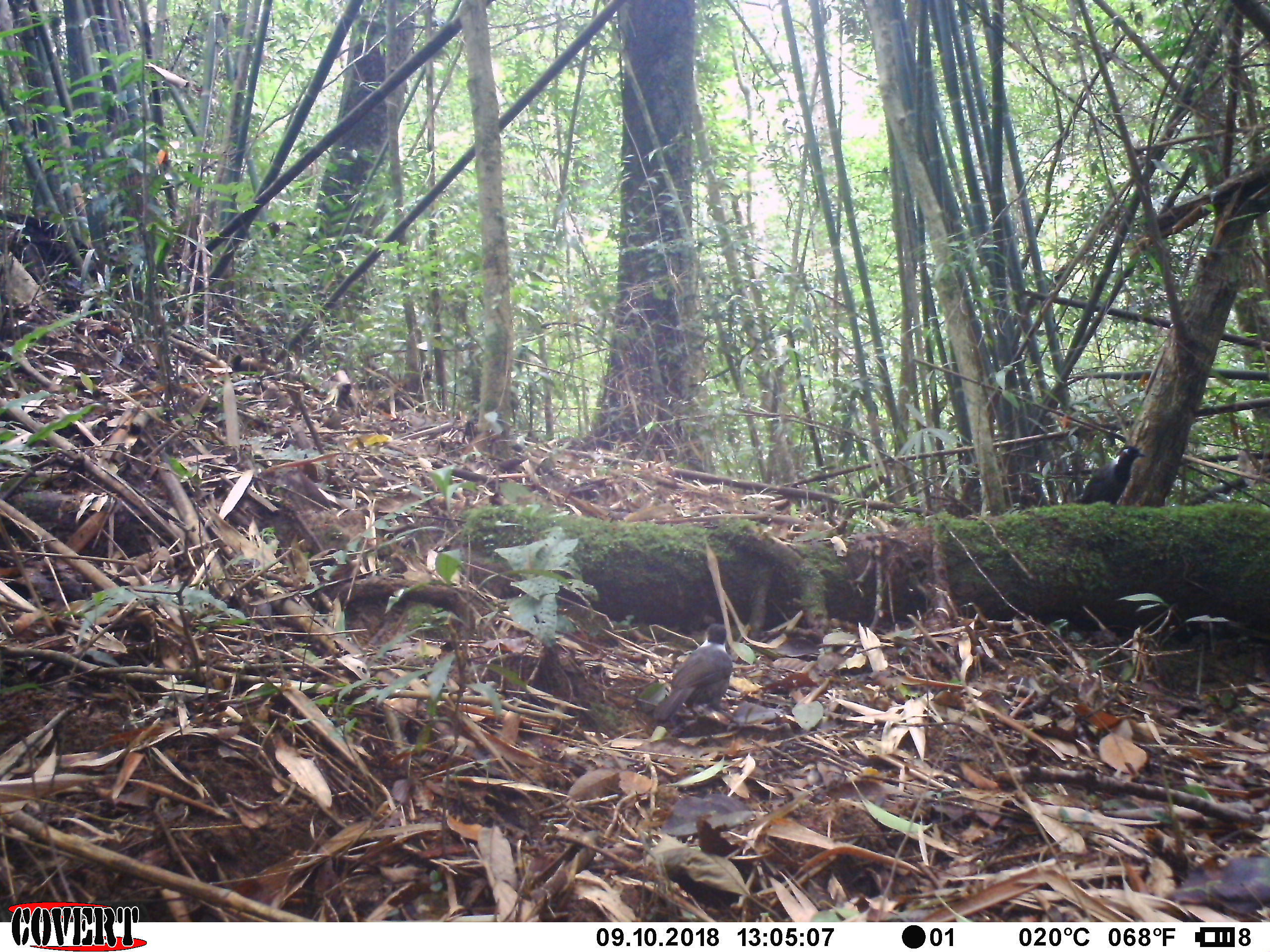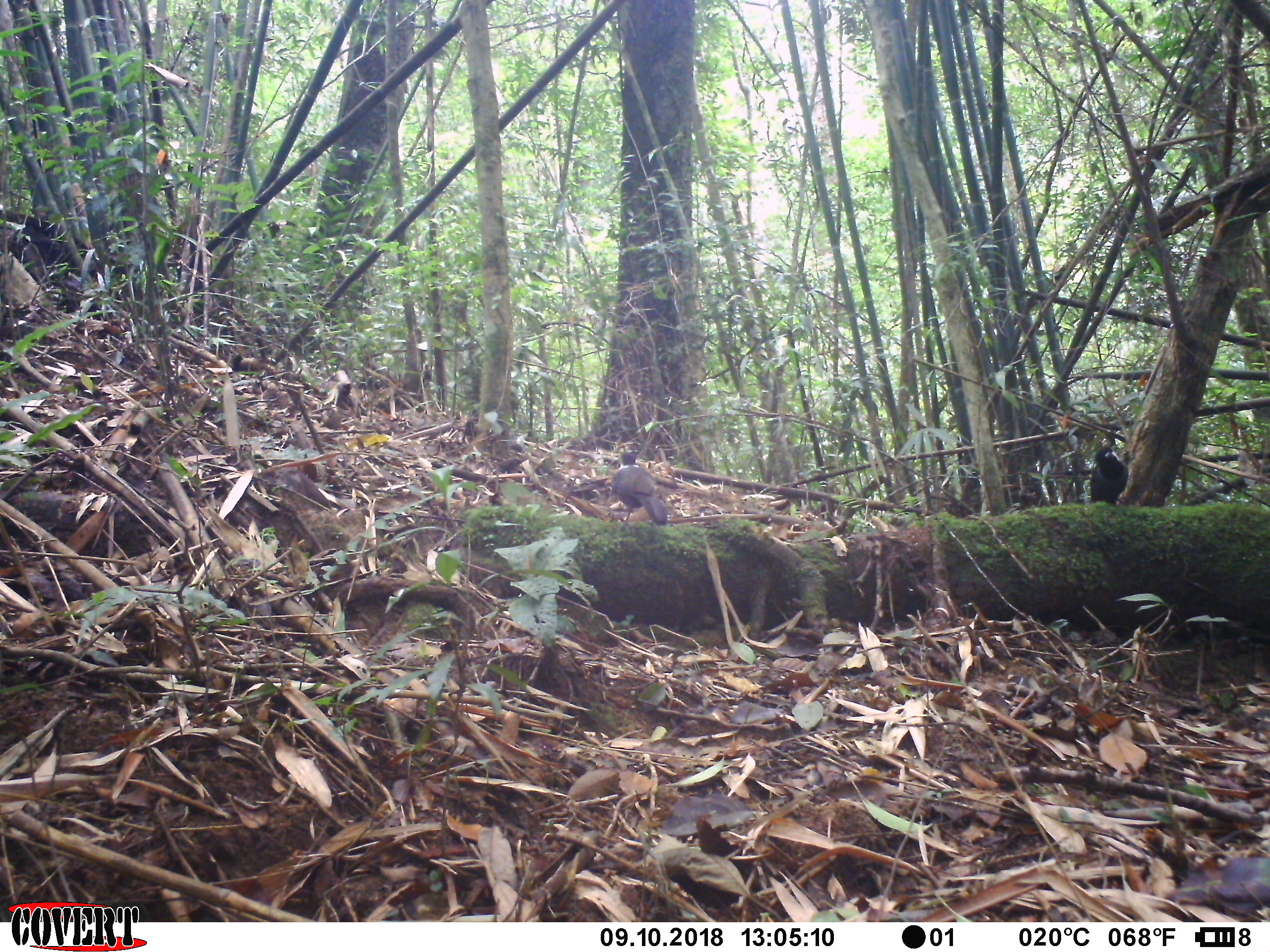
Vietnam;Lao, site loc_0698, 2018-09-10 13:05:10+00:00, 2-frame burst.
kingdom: Animalia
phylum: Chordata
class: Aves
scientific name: Aves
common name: bird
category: unidentified bird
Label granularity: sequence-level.